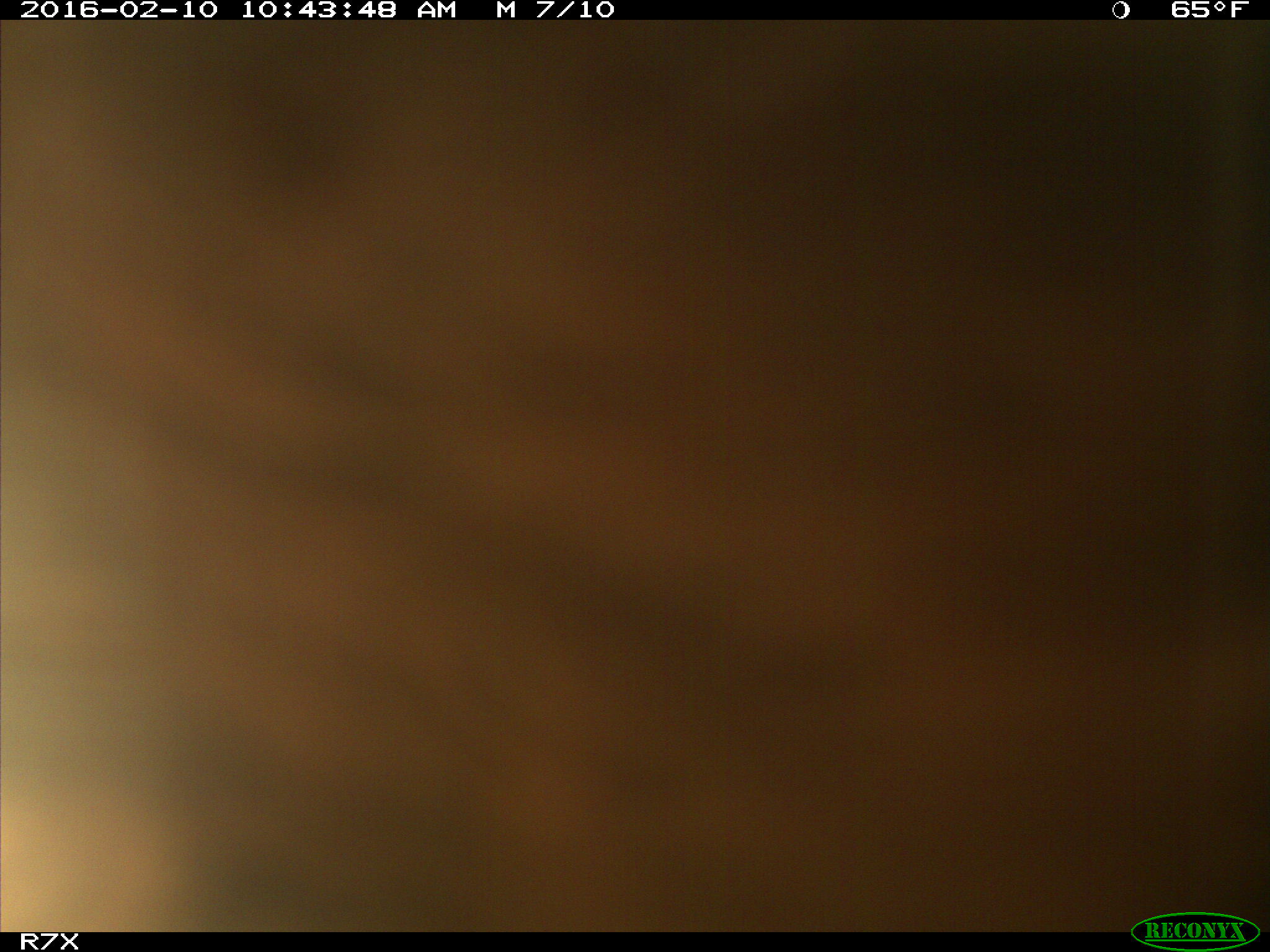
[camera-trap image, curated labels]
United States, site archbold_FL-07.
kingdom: Animalia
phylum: Chordata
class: Mammalia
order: Artiodactyla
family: Bovidae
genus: Bos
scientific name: Bos taurus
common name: domestic cow